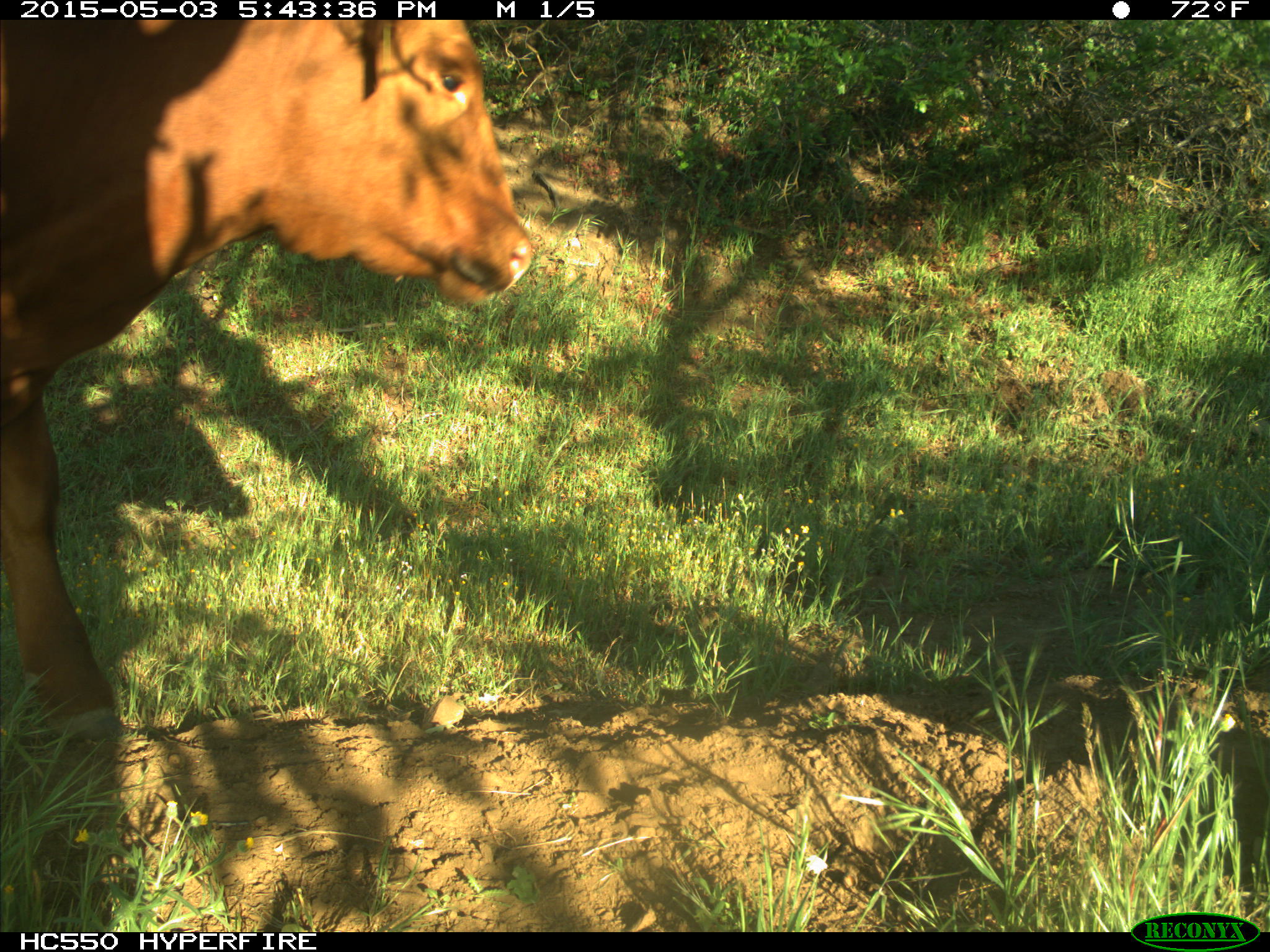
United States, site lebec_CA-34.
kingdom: Animalia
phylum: Chordata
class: Mammalia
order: Artiodactyla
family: Bovidae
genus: Bos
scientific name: Bos taurus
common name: domestic cow